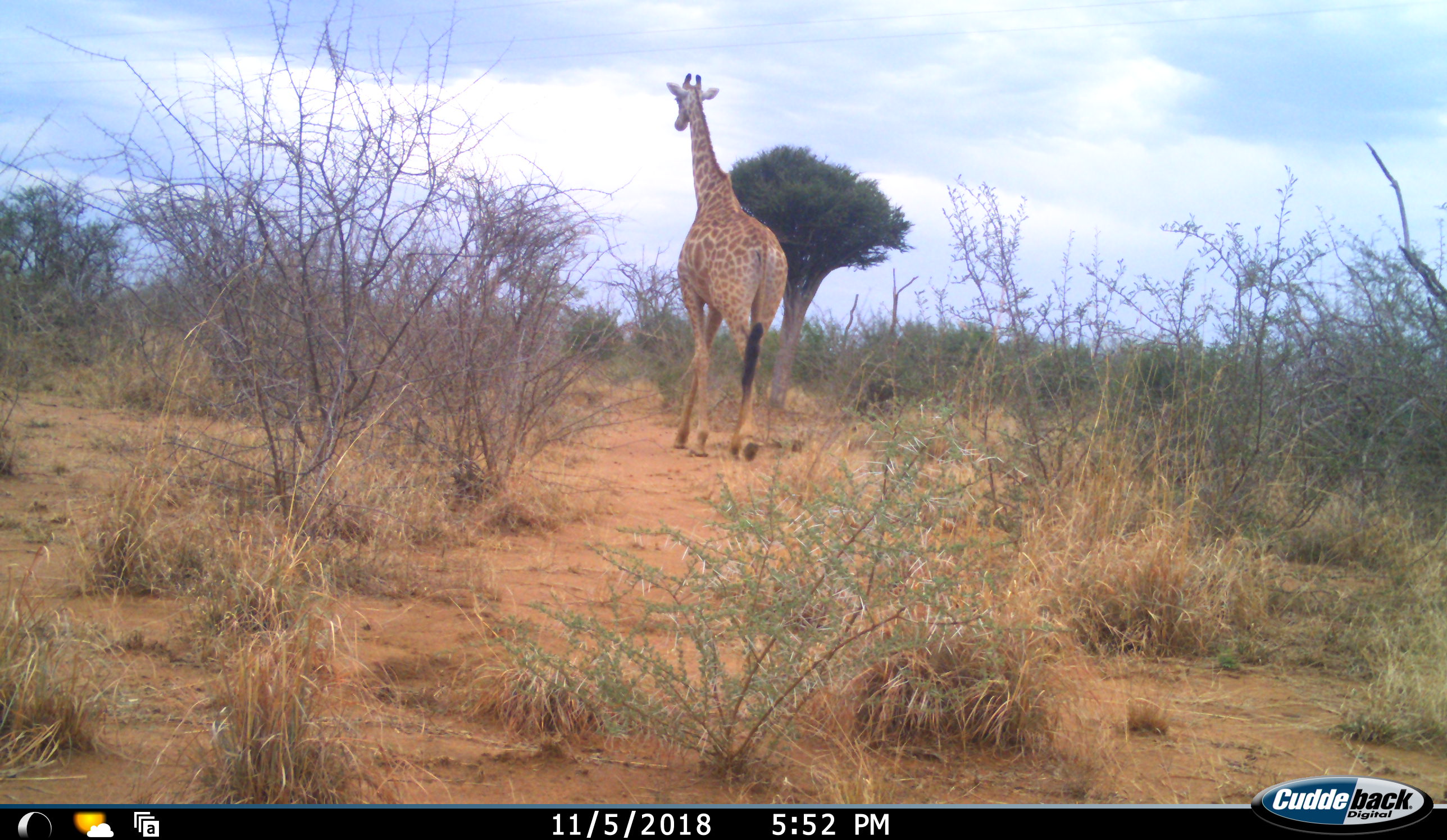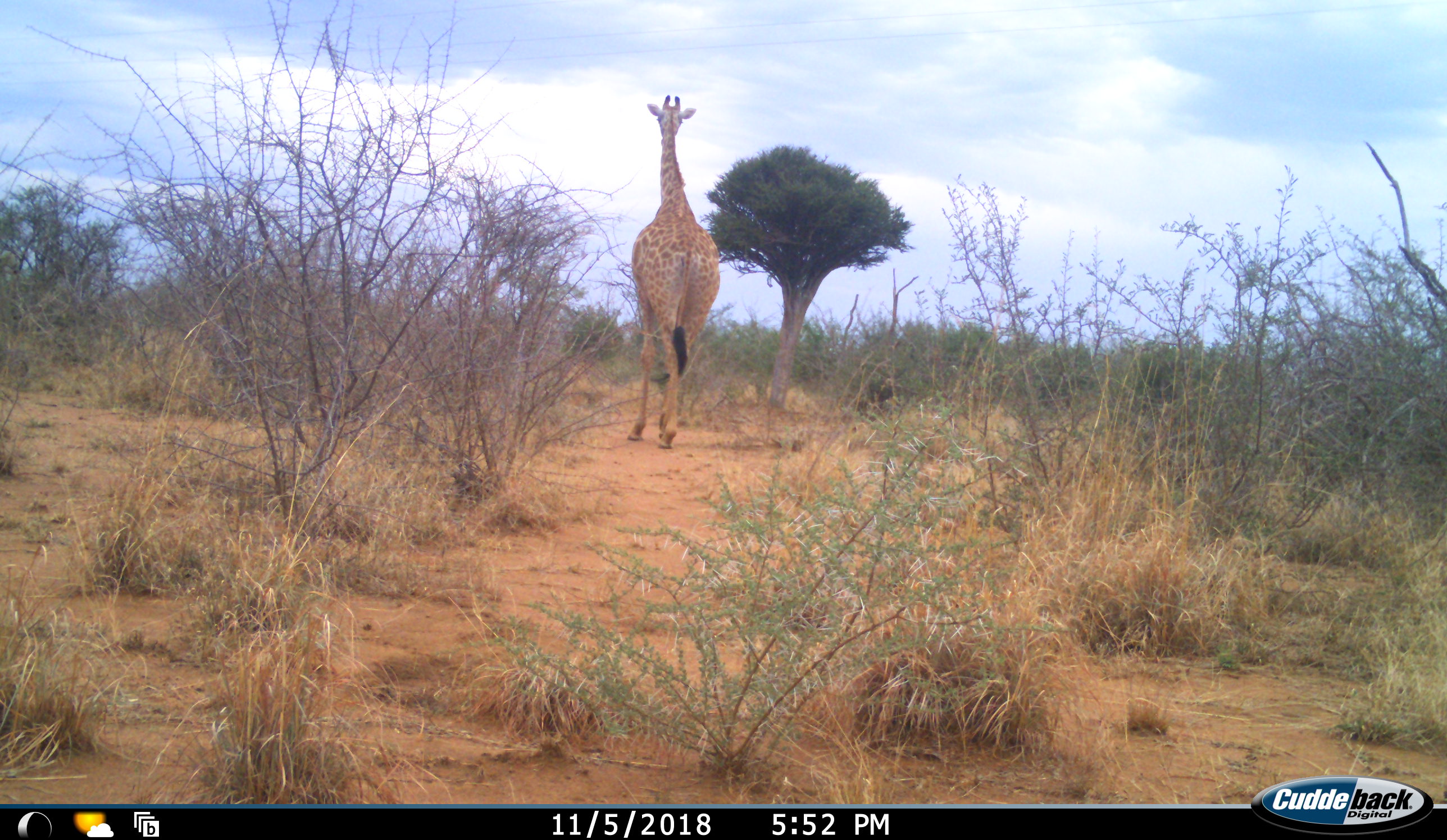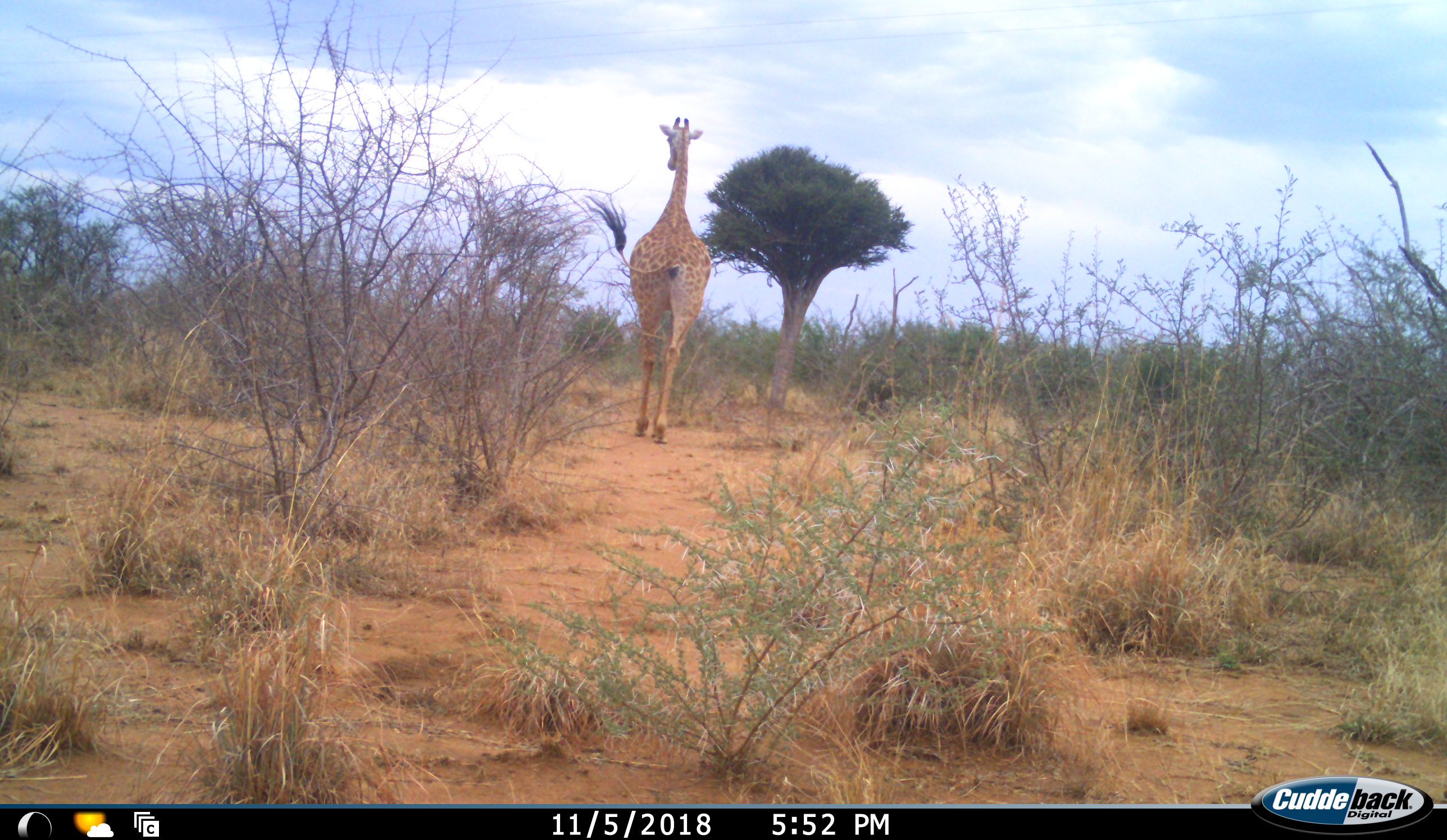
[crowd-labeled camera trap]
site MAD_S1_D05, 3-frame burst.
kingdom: Animalia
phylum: Chordata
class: Mammalia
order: Artiodactyla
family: Giraffidae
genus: Giraffa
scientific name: Giraffa camelopardalis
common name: giraffe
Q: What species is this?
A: Giraffe (Giraffa camelopardalis).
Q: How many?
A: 1.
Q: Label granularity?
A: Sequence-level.